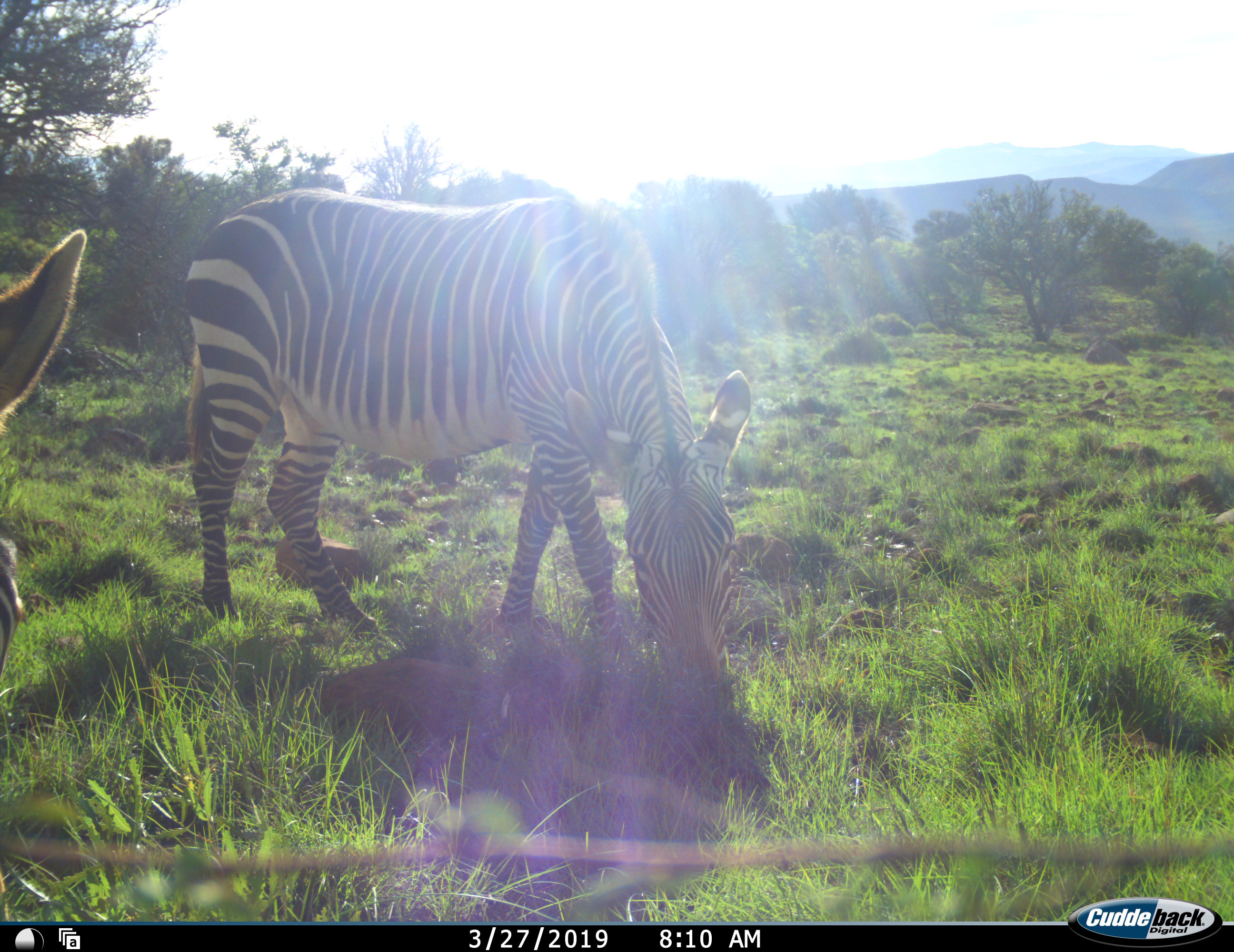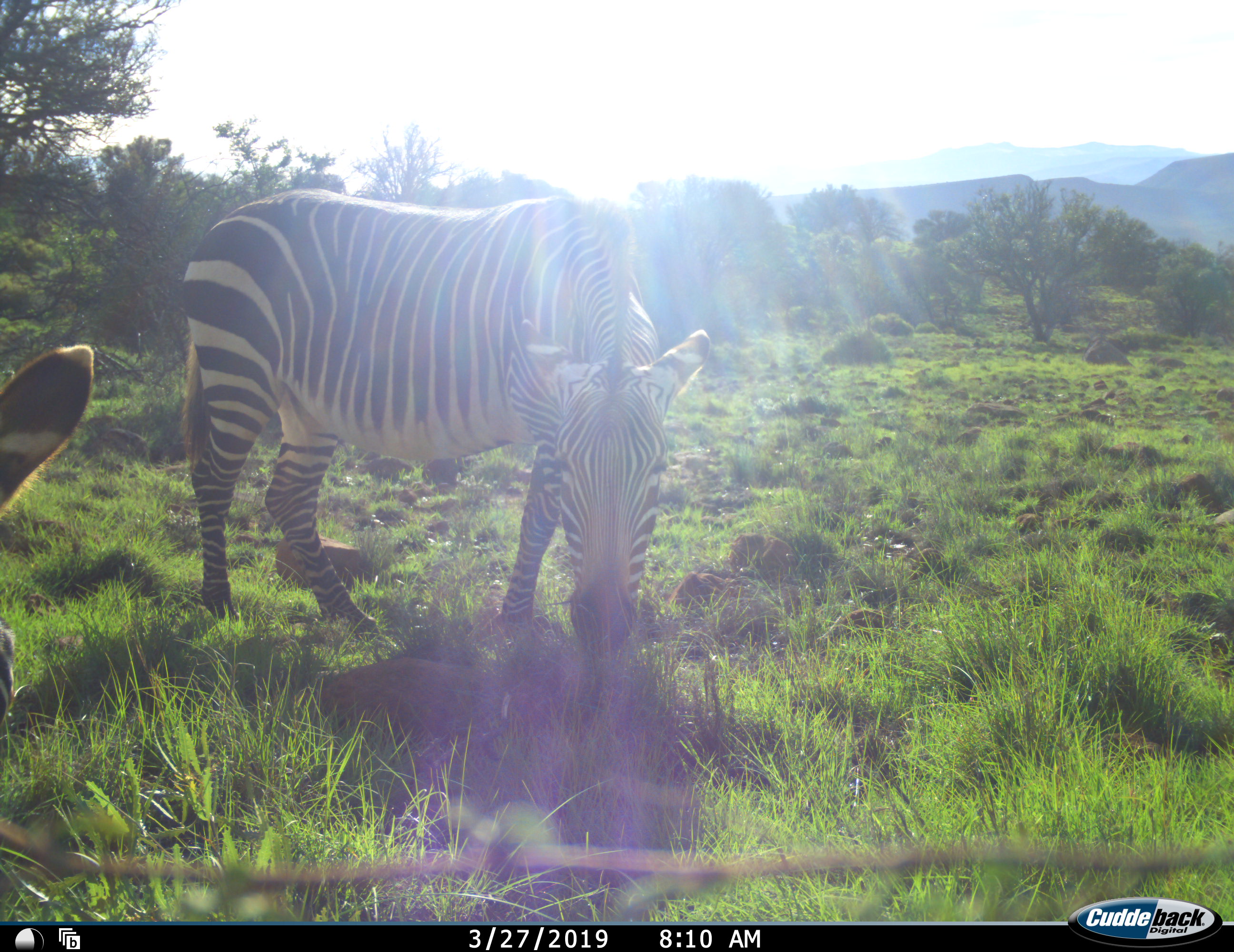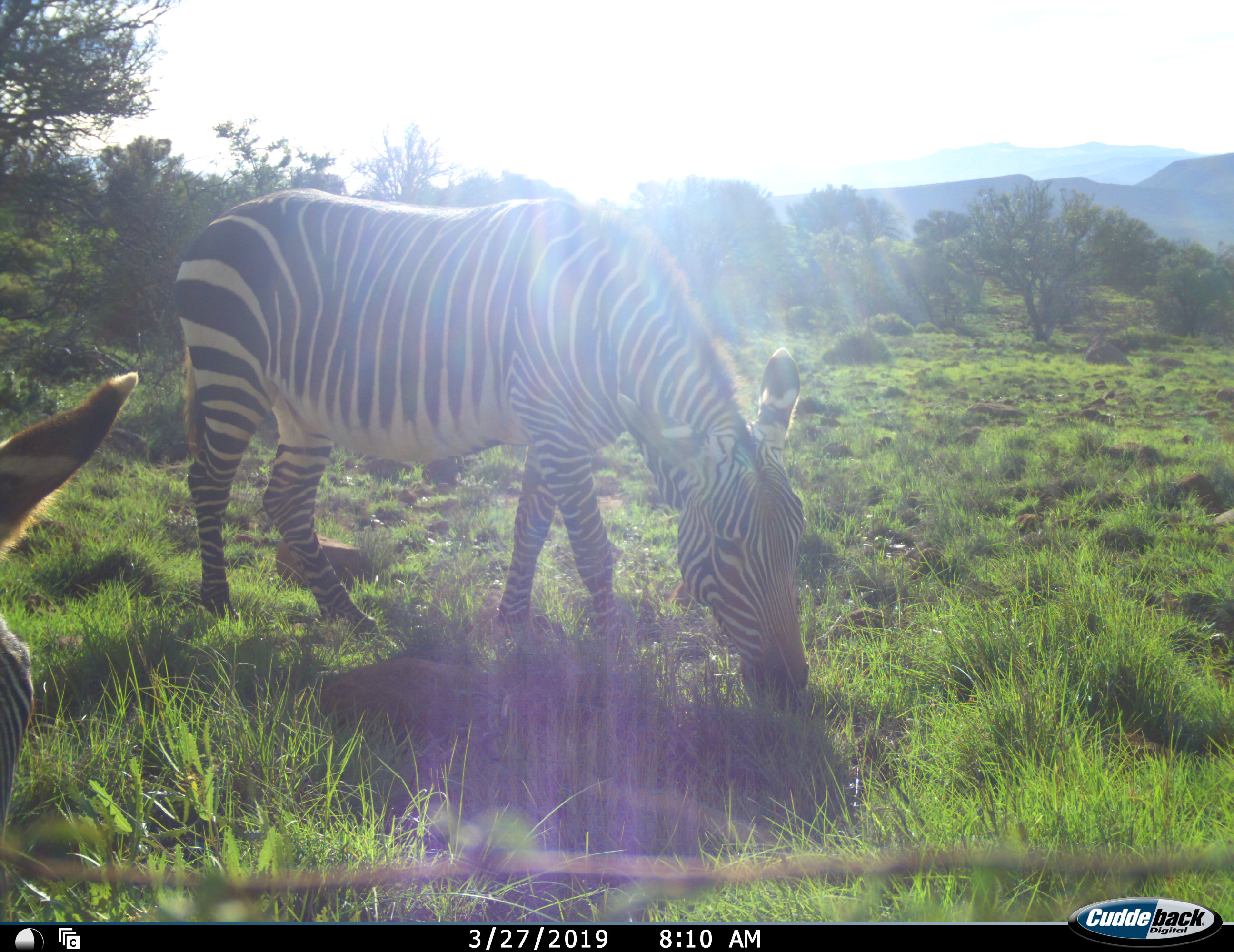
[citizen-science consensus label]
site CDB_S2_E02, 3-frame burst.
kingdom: Animalia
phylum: Chordata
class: Mammalia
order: Perissodactyla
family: Equidae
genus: Equus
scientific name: Equus zebra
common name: mountain zebra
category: zebramountain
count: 2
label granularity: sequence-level